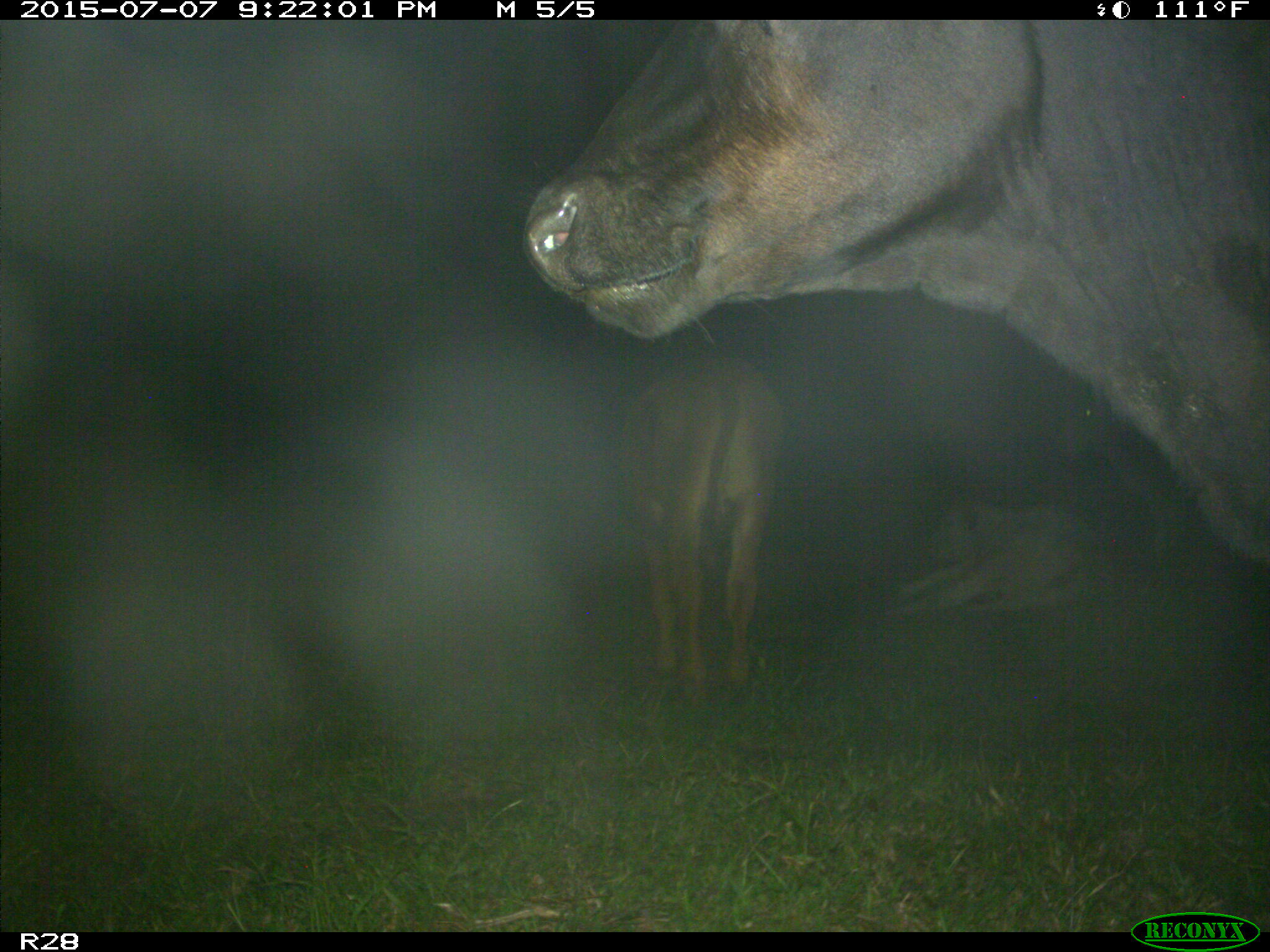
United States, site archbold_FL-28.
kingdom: Animalia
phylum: Chordata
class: Mammalia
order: Artiodactyla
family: Bovidae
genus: Bos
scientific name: Bos taurus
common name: domestic cow